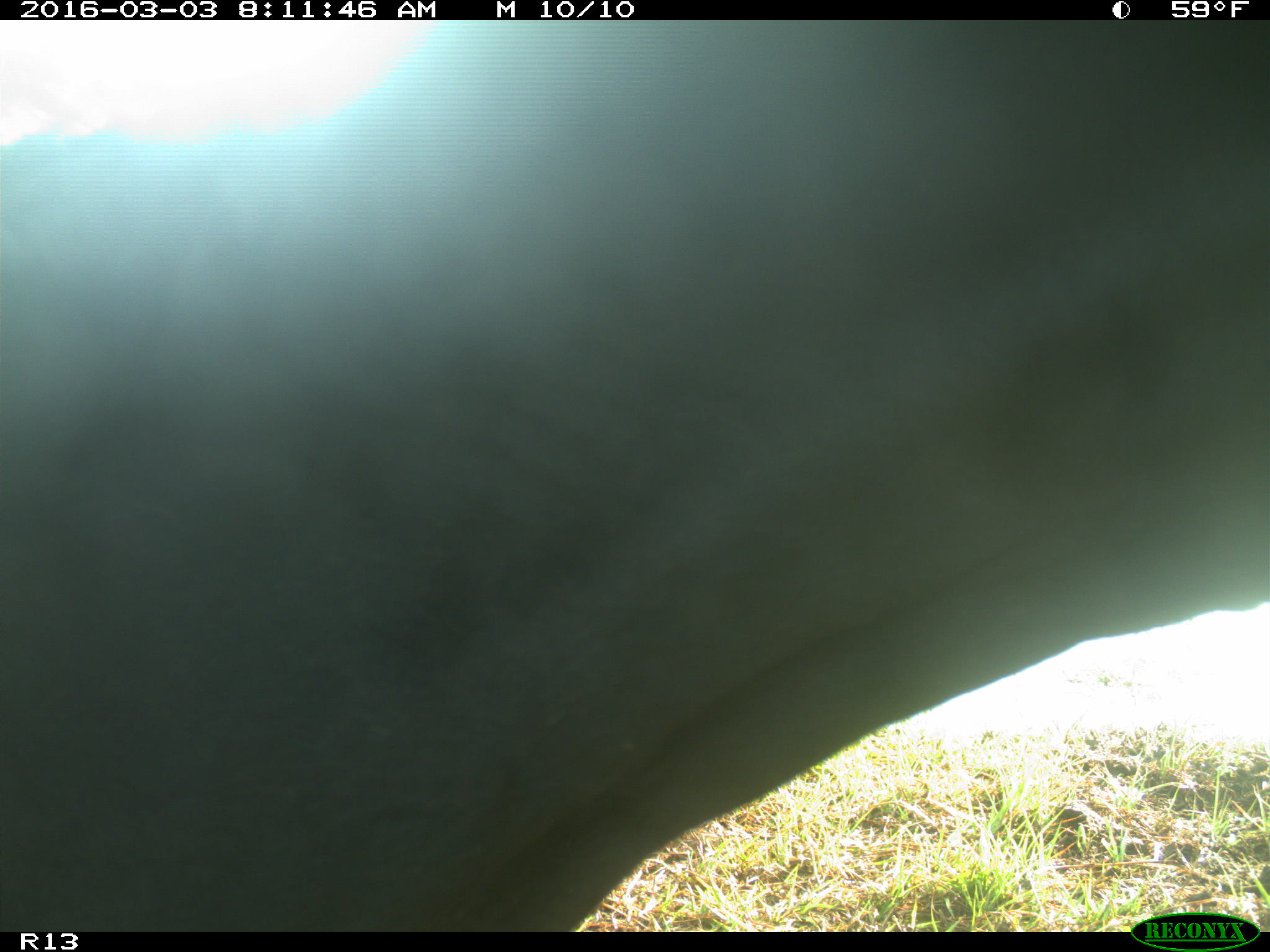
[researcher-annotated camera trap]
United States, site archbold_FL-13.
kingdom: Animalia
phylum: Chordata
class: Mammalia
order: Artiodactyla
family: Bovidae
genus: Bos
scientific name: Bos taurus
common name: domestic cow